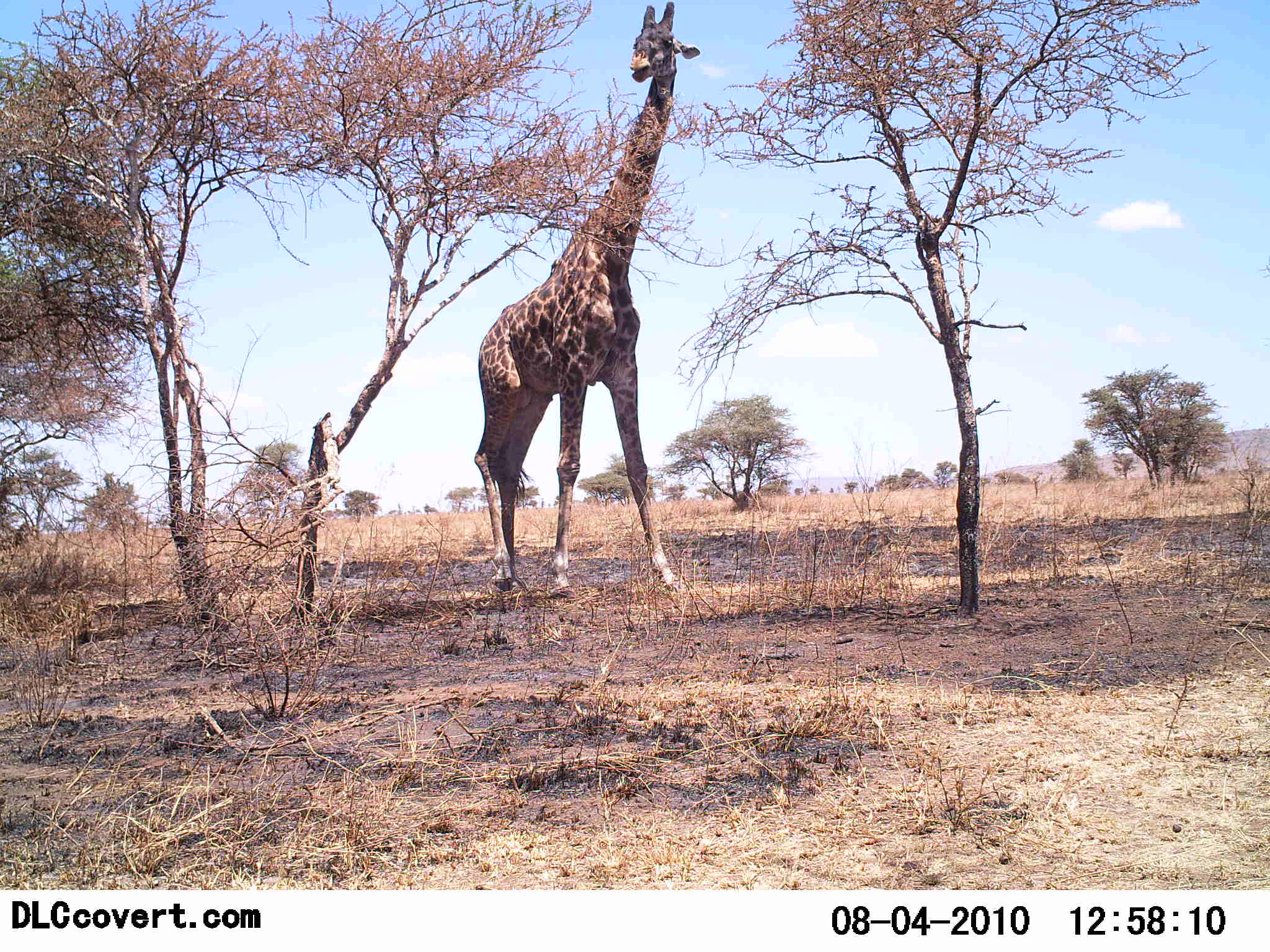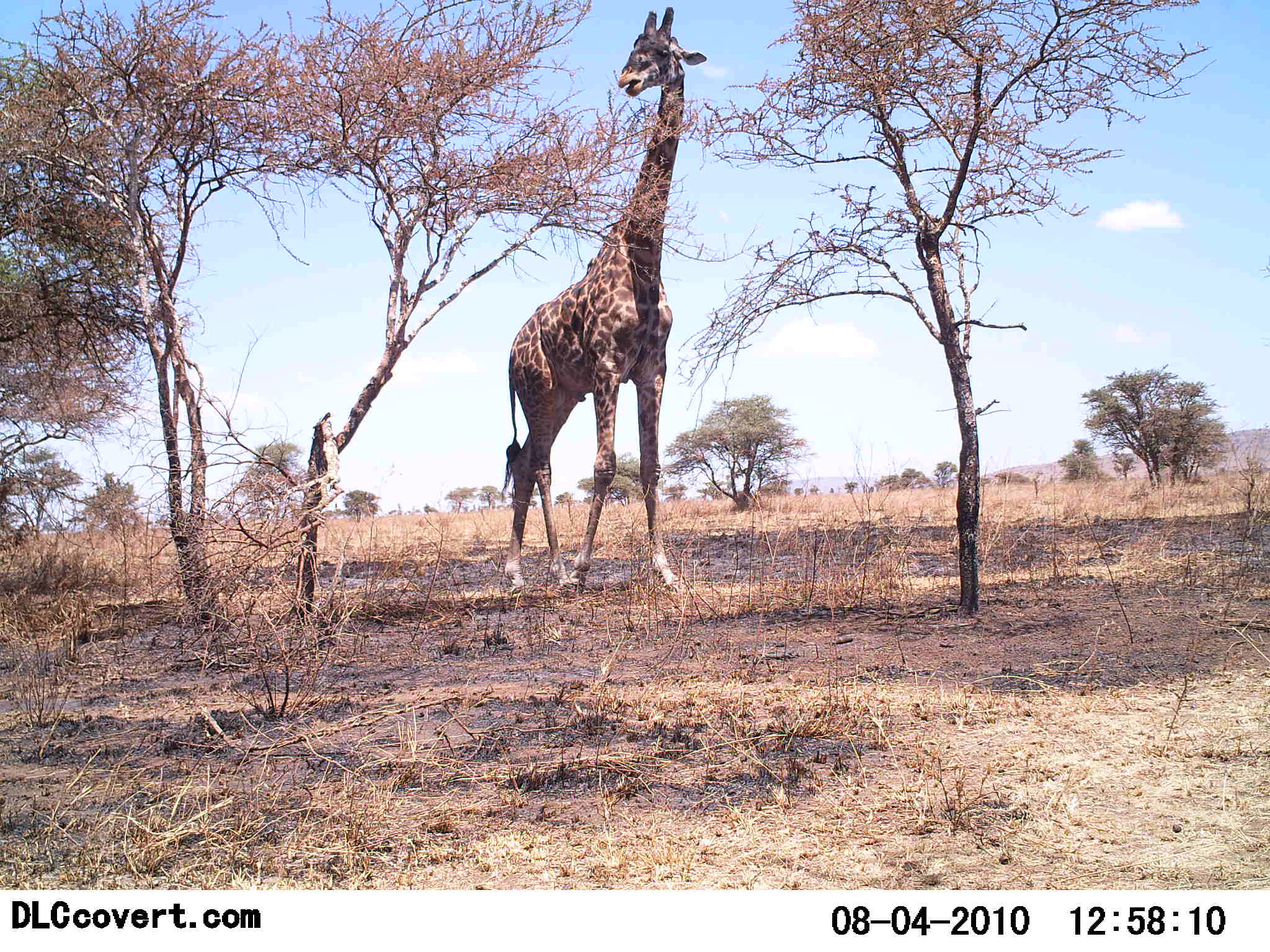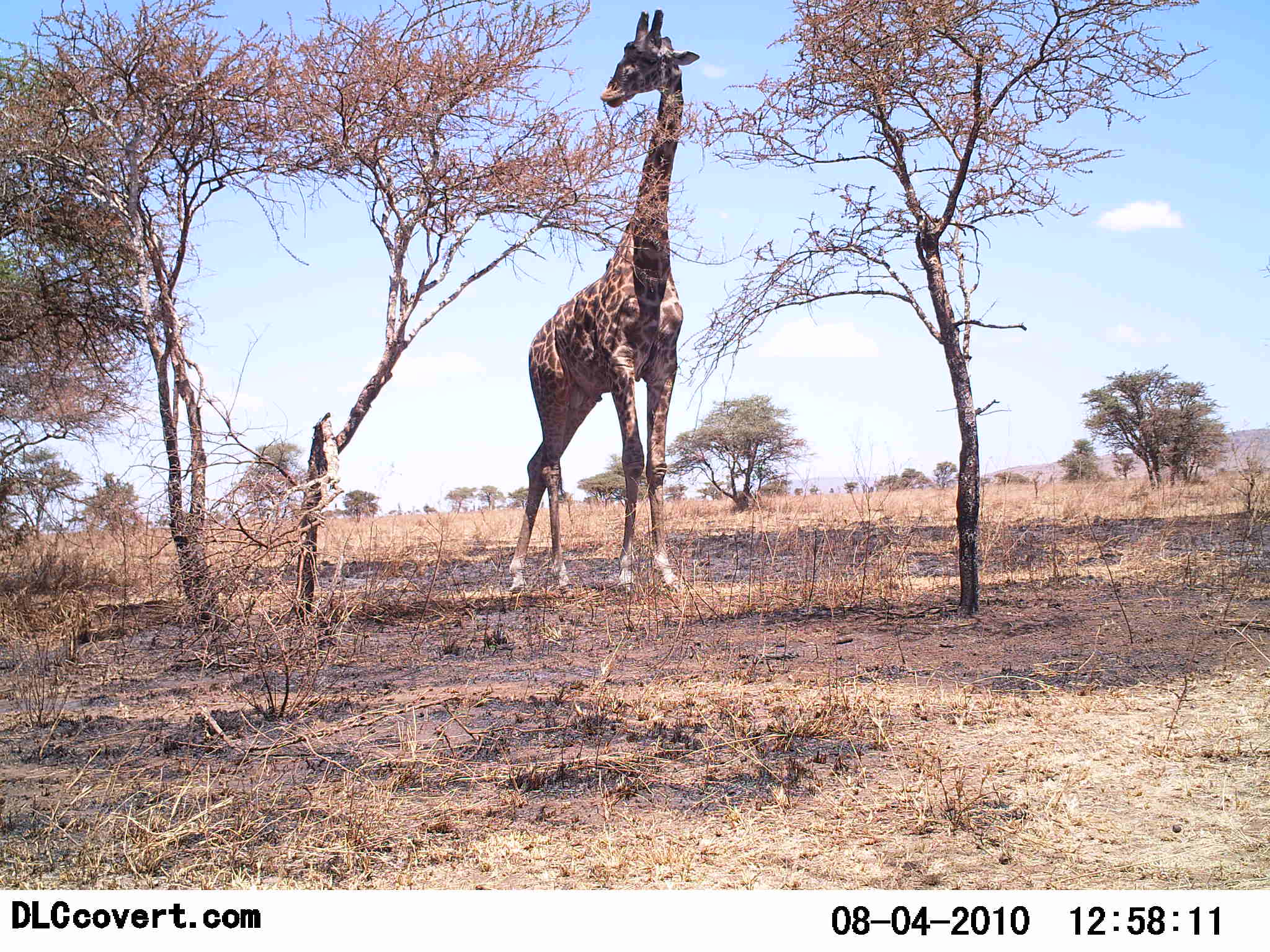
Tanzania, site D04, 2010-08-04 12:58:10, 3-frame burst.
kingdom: Animalia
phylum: Chordata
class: Mammalia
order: Artiodactyla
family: Giraffidae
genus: Giraffa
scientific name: Giraffa camelopardalis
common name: giraffe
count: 1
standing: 29%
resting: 0%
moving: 14%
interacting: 0%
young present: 0%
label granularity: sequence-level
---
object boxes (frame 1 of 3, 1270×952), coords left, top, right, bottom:
animal: 473, 1, 703, 598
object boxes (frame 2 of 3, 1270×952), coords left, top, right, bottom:
animal: 497, 6, 709, 595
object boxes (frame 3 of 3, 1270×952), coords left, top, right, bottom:
animal: 506, 7, 703, 594